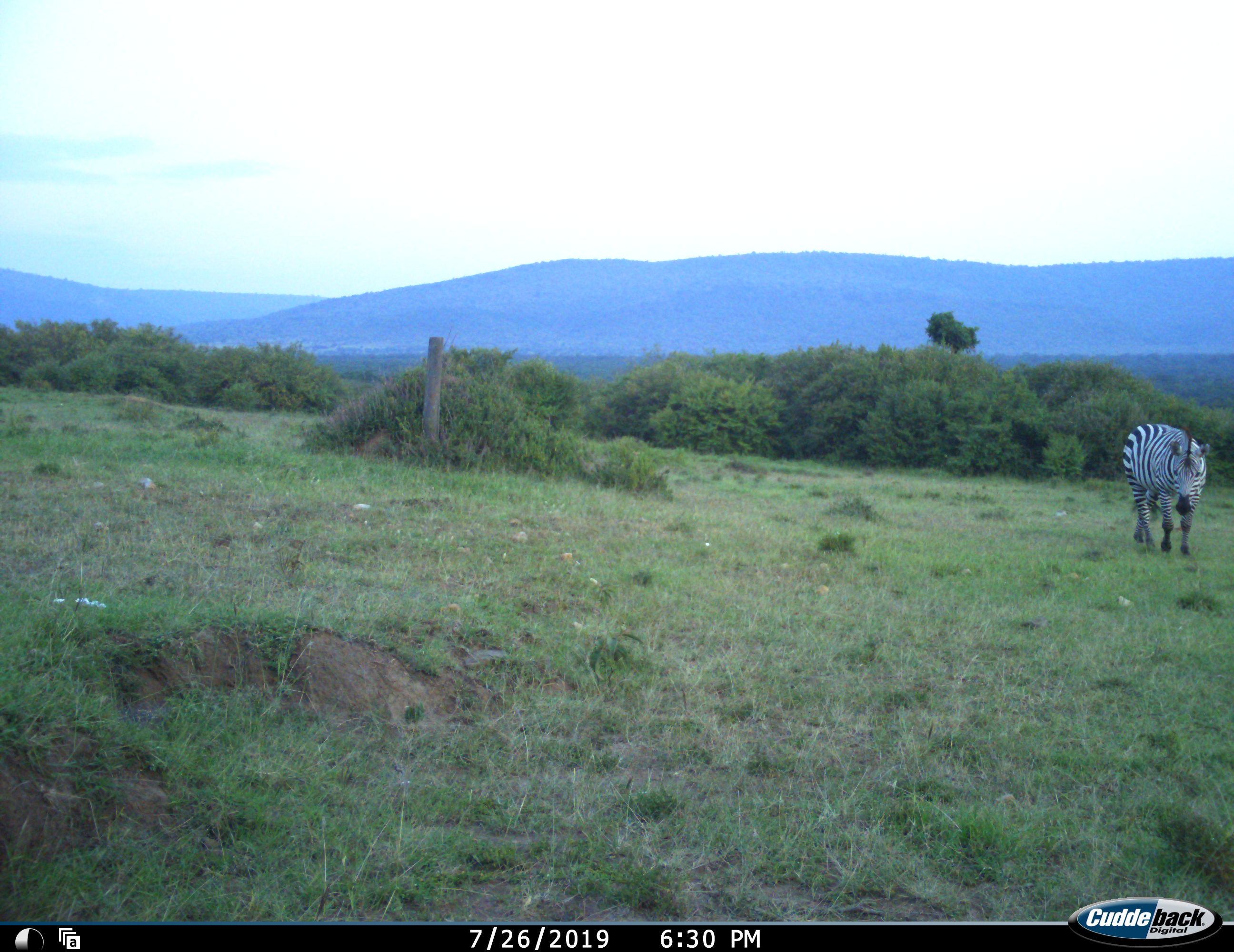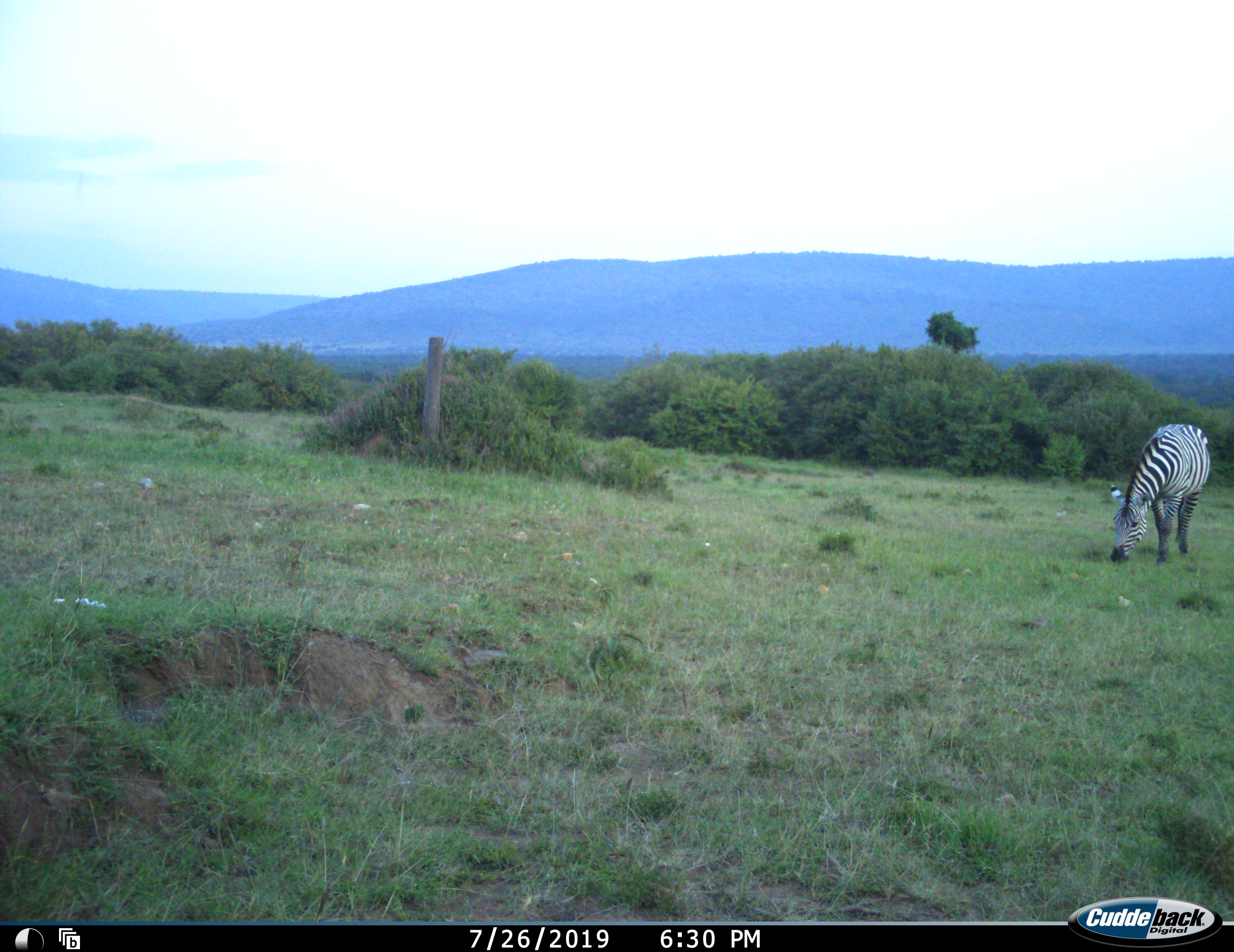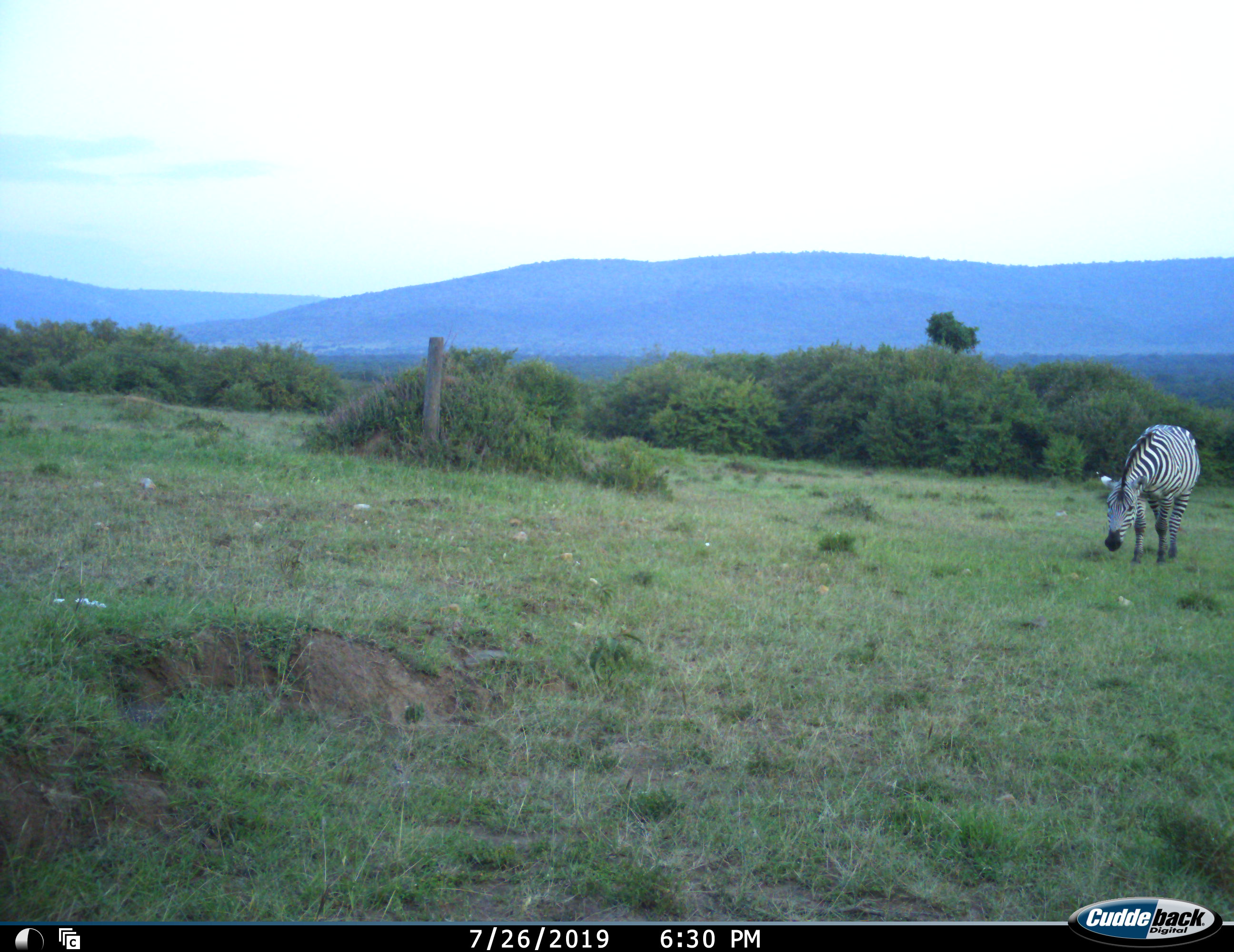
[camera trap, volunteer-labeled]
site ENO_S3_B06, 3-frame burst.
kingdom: Animalia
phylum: Chordata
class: Mammalia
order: Perissodactyla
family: Equidae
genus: Equus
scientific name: Equus quagga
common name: plains zebra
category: zebraplains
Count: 1.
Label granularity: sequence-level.